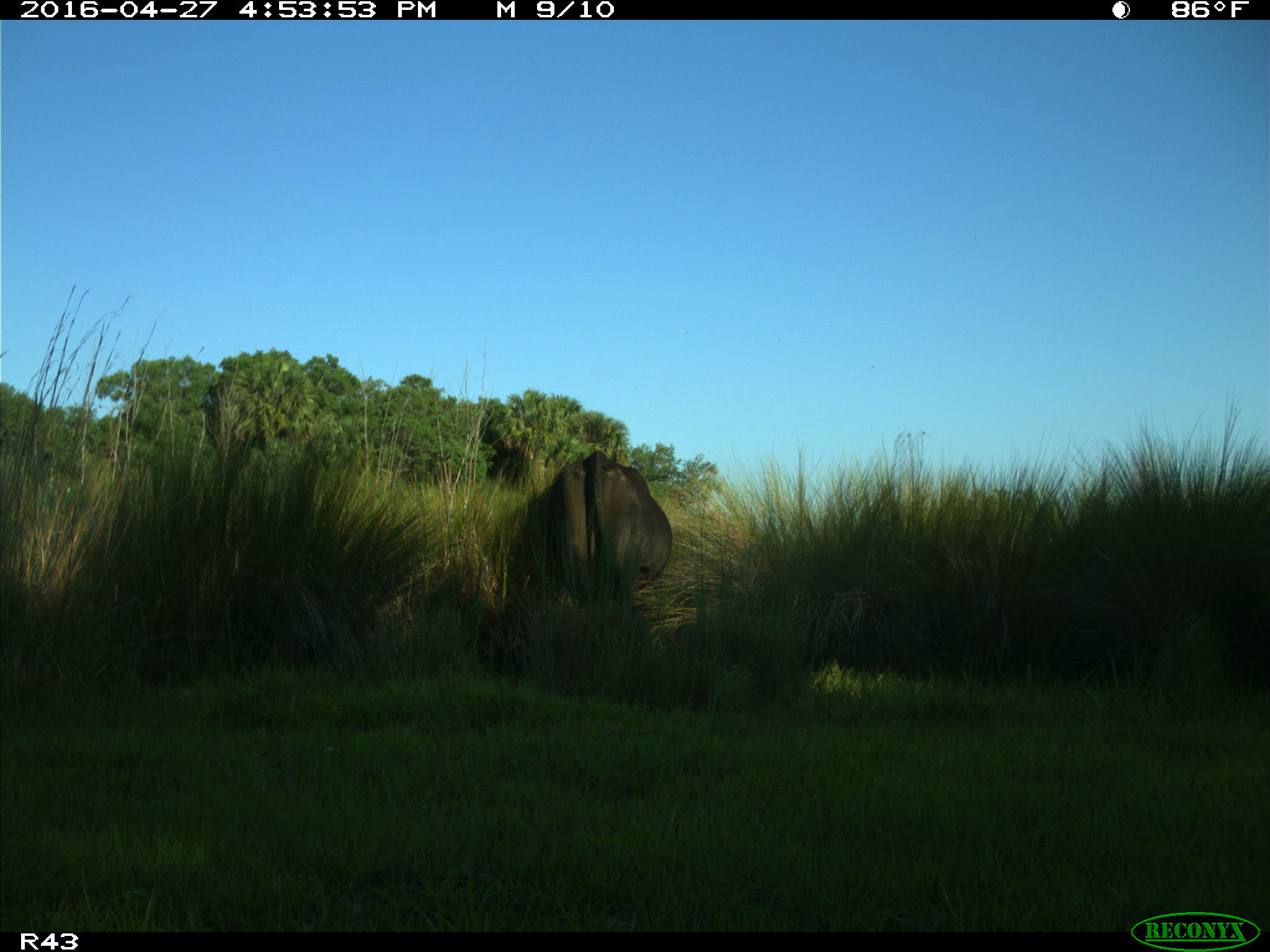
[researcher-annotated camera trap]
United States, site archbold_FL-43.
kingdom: Animalia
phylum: Chordata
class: Mammalia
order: Artiodactyla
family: Bovidae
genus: Bos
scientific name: Bos taurus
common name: domestic cow